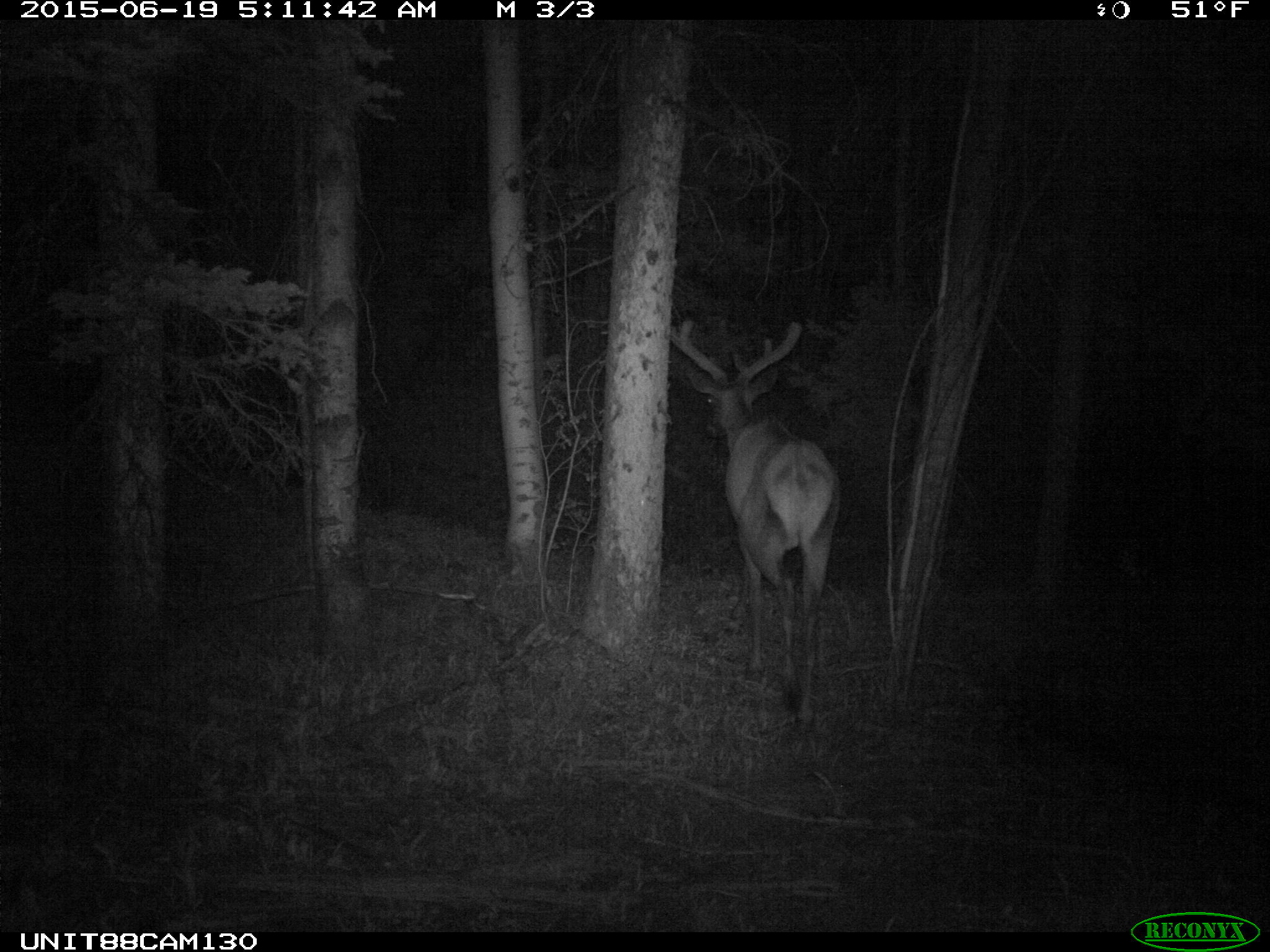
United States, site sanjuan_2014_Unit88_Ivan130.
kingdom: Animalia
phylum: Chordata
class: Mammalia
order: Artiodactyla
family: Cervidae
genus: Cervus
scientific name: Cervus elaphus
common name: red deer